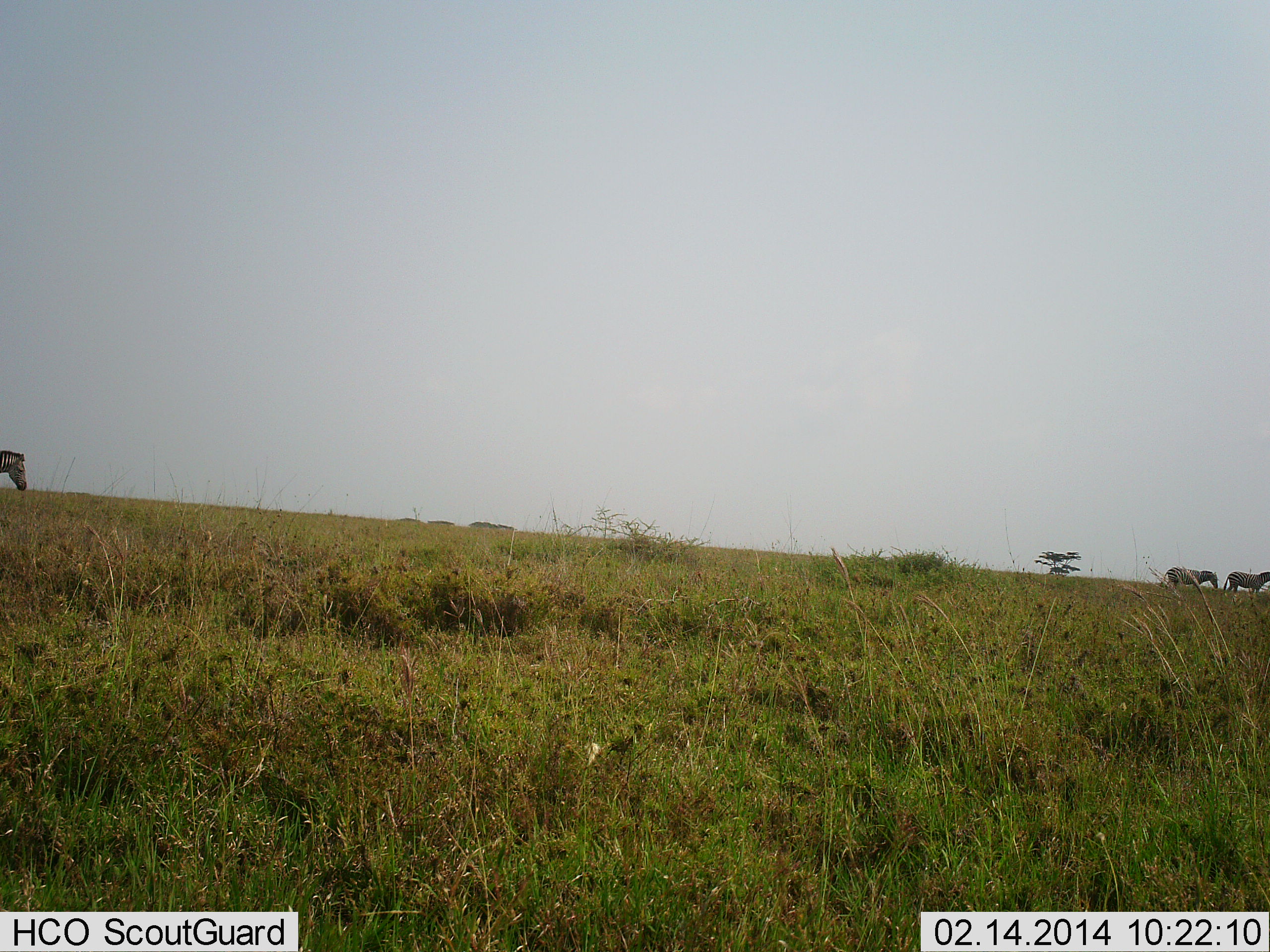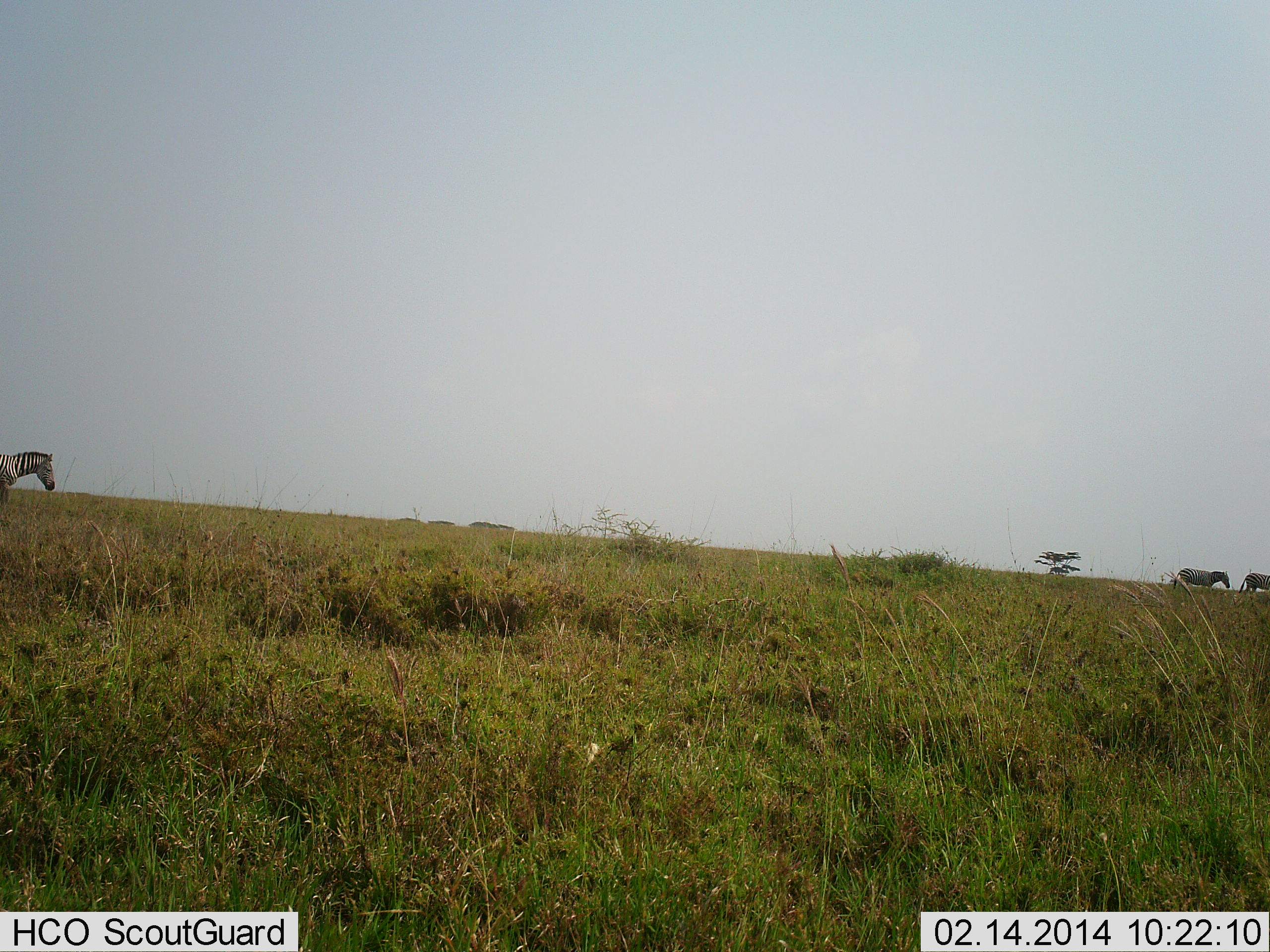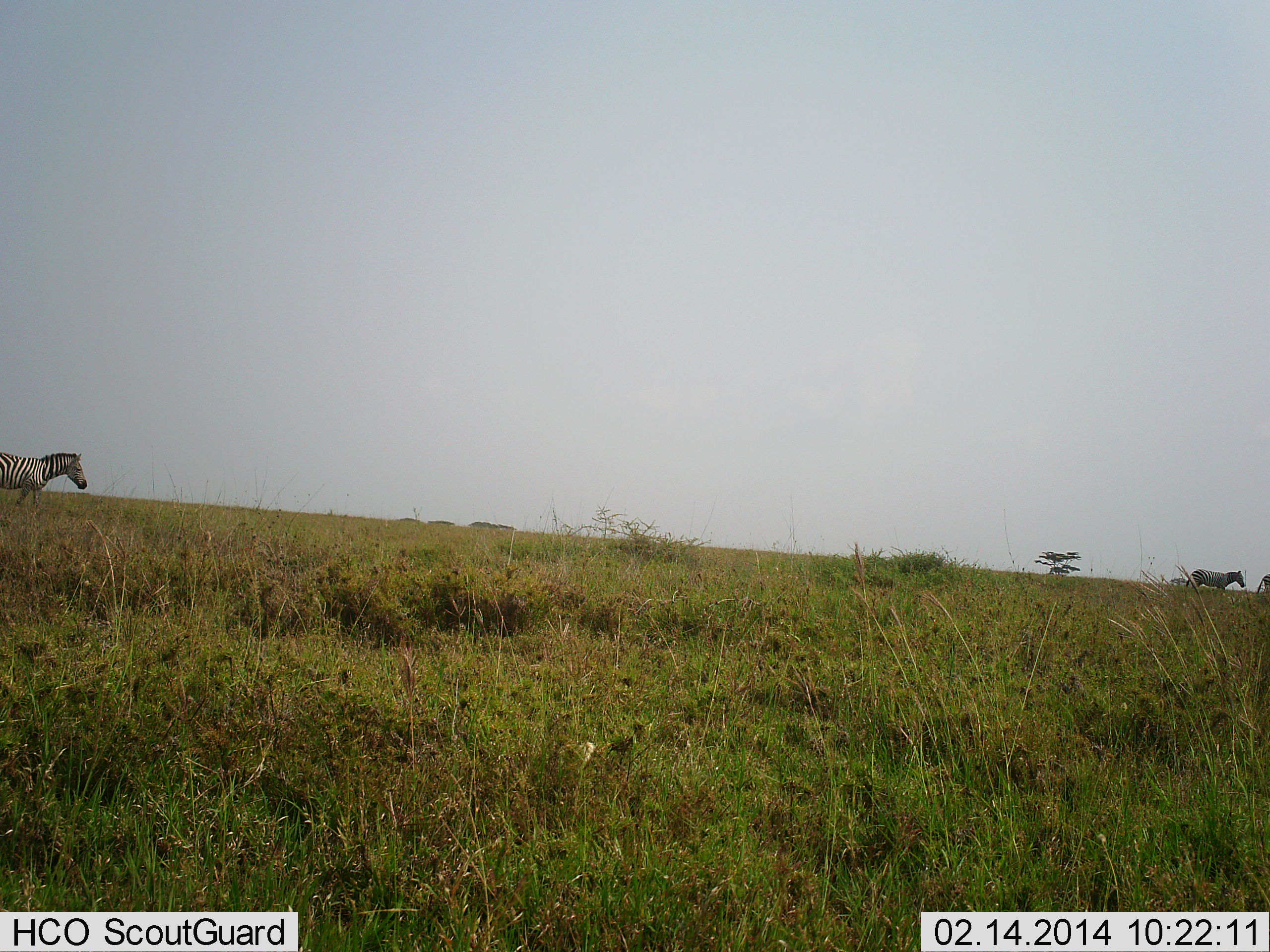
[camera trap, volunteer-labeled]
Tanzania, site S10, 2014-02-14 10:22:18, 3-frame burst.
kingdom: Animalia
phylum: Chordata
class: Mammalia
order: Perissodactyla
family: Equidae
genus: Equus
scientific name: Equus quagga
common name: plains zebra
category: zebra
Zebra (plains zebra) (Equus quagga), count 3. Behavior (volunteer vote fractions): standing 0%, resting 0%, moving 100%, interacting 0%. Young present (vote fraction): 0%. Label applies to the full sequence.